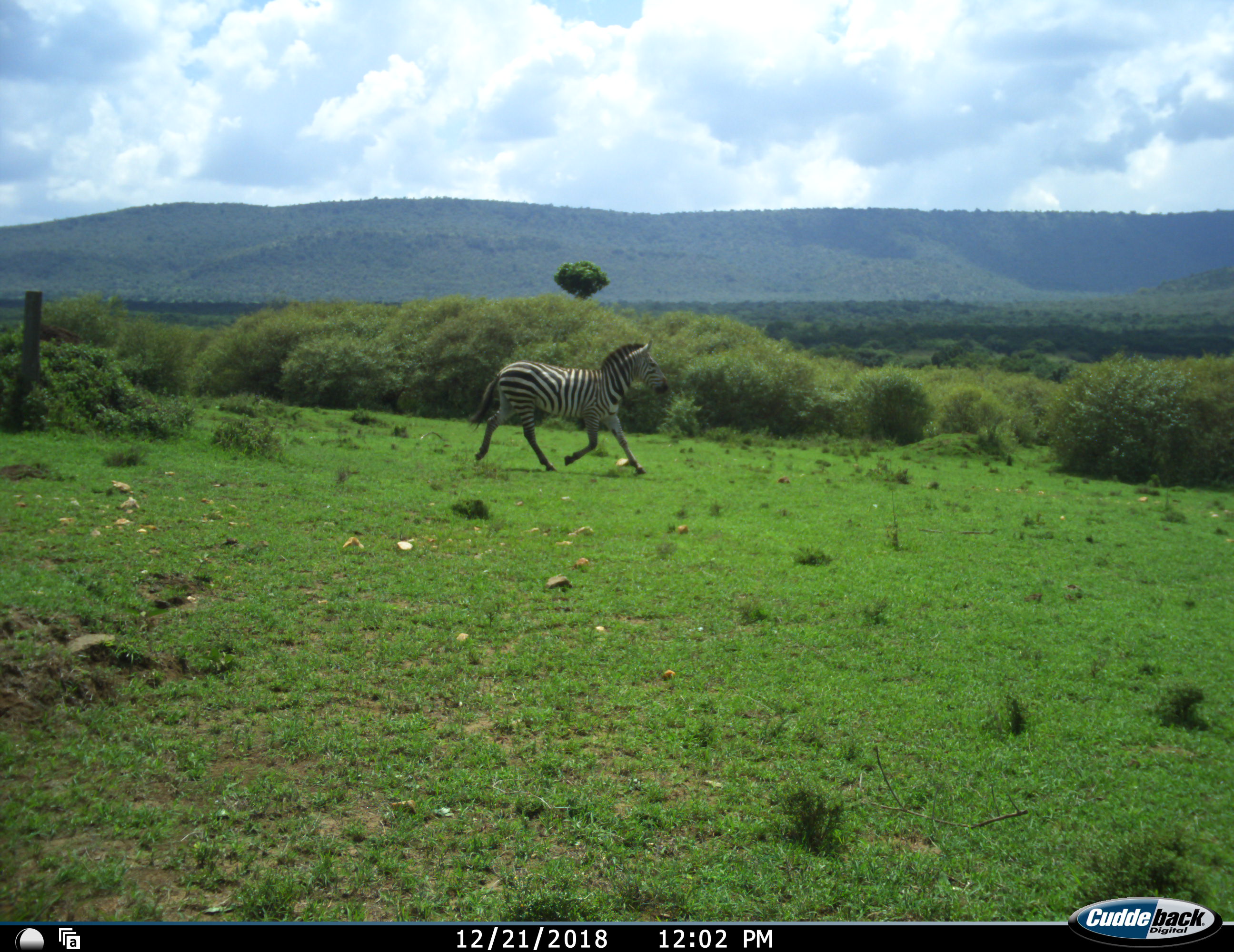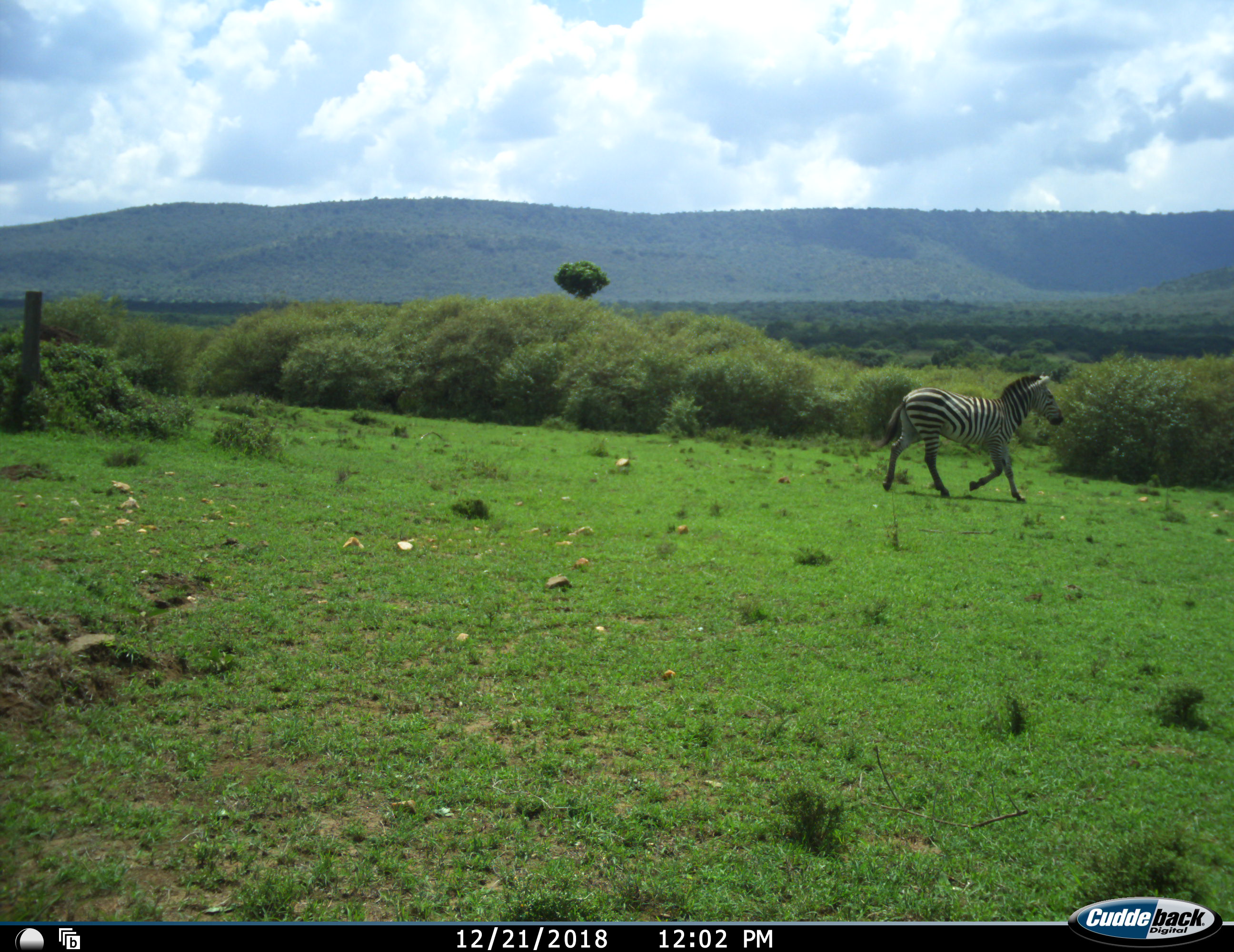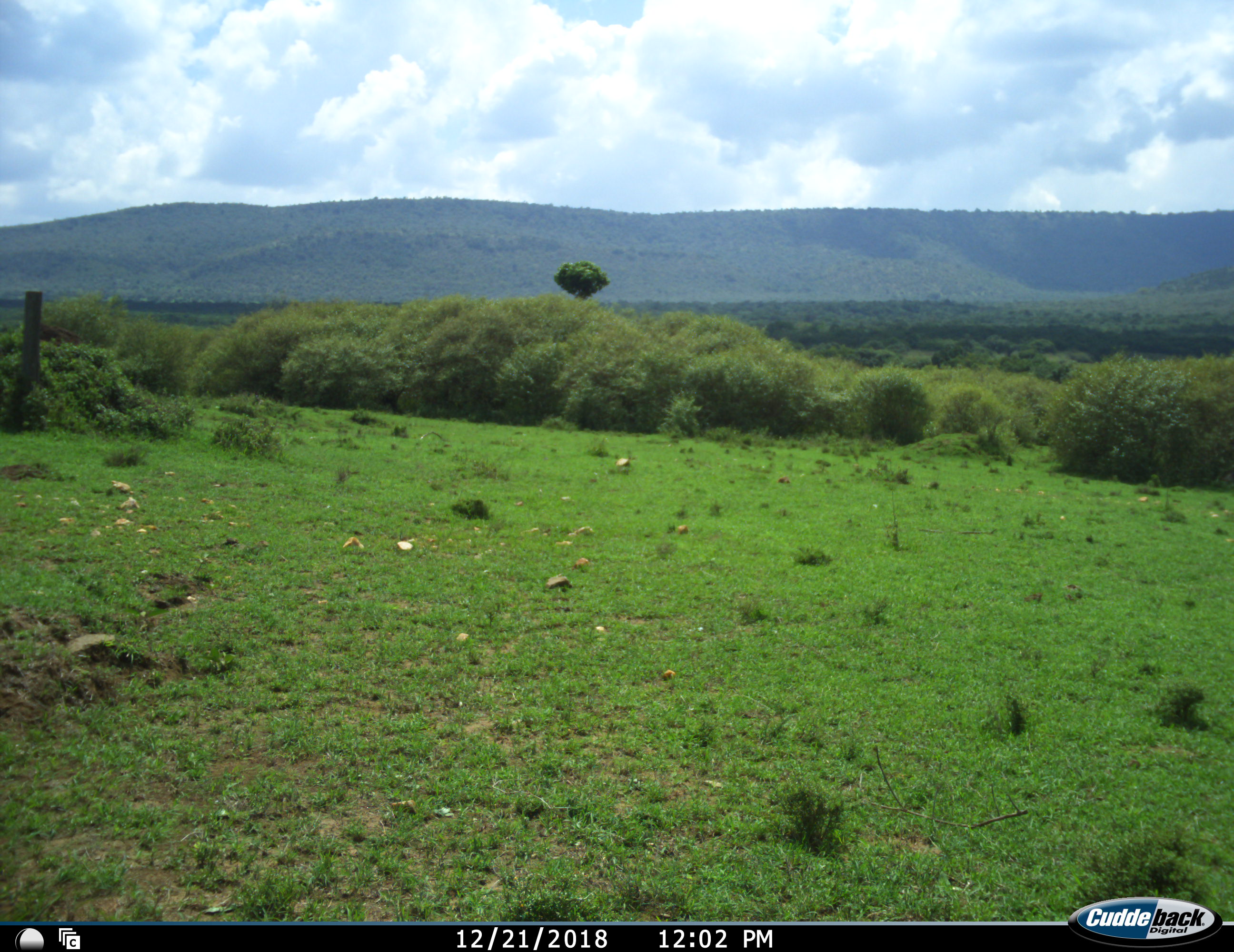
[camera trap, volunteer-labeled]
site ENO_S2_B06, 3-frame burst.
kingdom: Animalia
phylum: Chordata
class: Mammalia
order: Perissodactyla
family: Equidae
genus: Equus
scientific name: Equus quagga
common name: plains zebra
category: zebraplains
Zebraplains (plains zebra) (Equus quagga), count 1. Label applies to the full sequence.